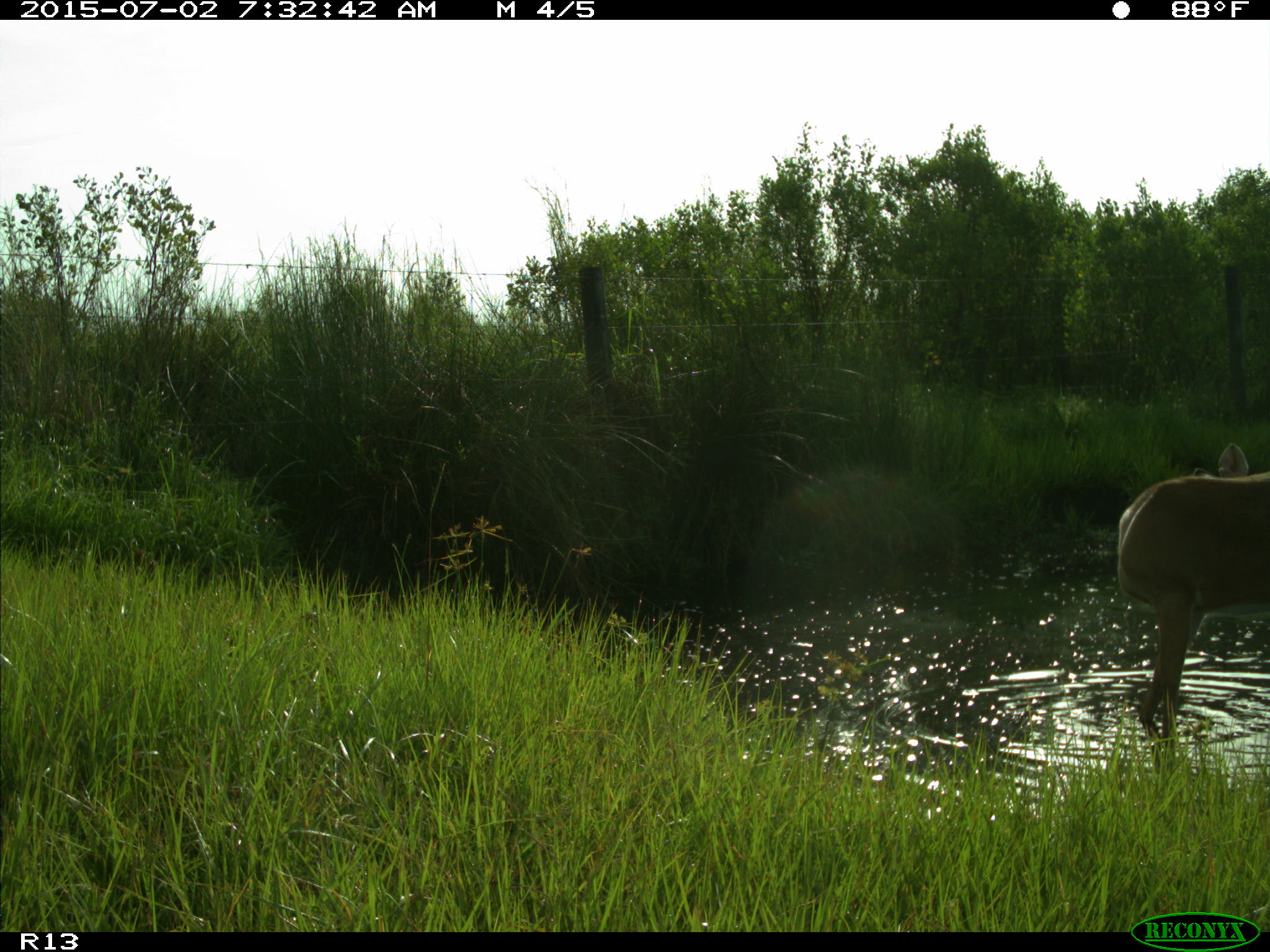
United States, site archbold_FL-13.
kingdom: Animalia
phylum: Chordata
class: Mammalia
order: Artiodactyla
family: Cervidae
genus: Odocoileus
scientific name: Odocoileus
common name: deer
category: unidentified deer